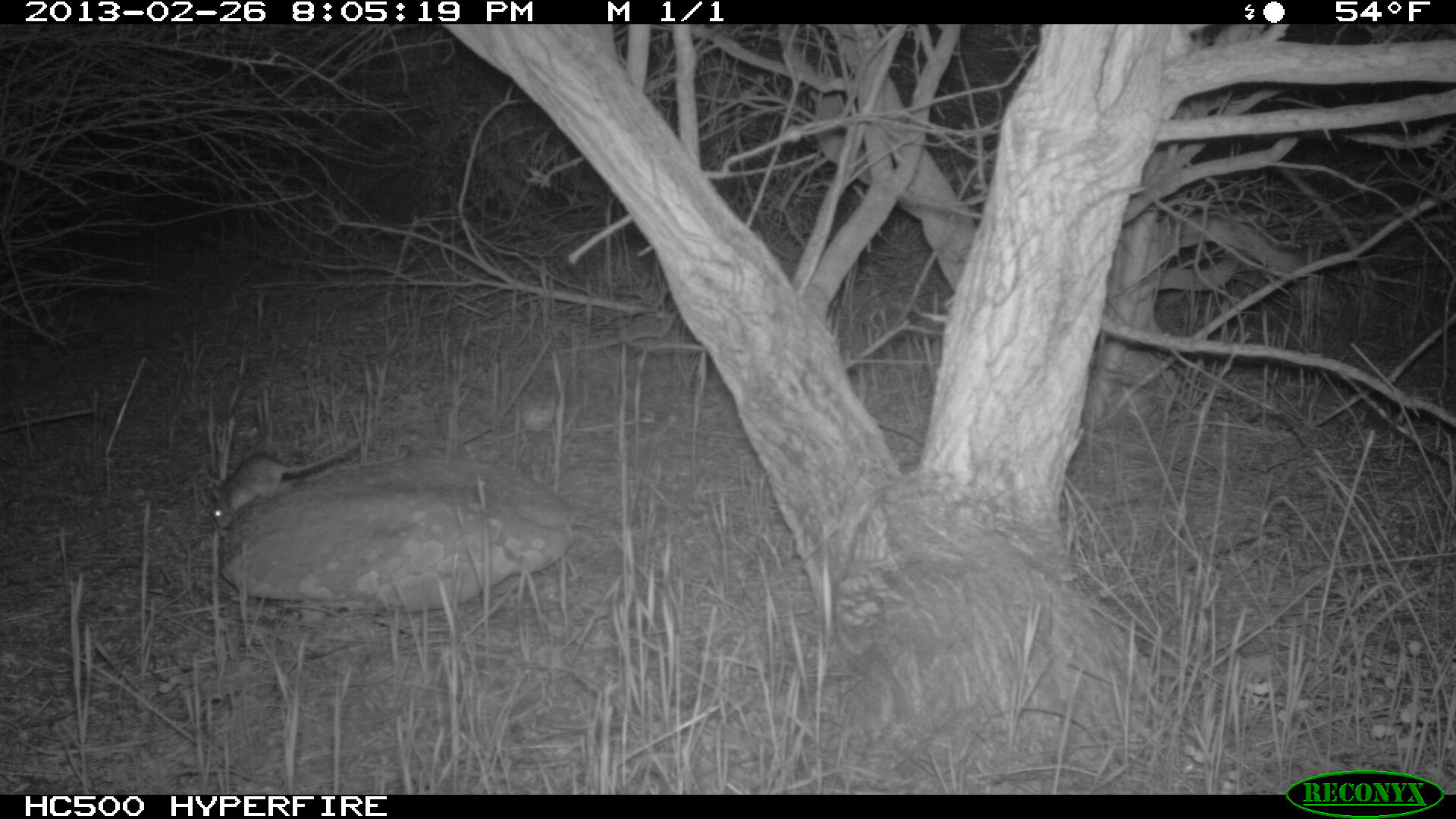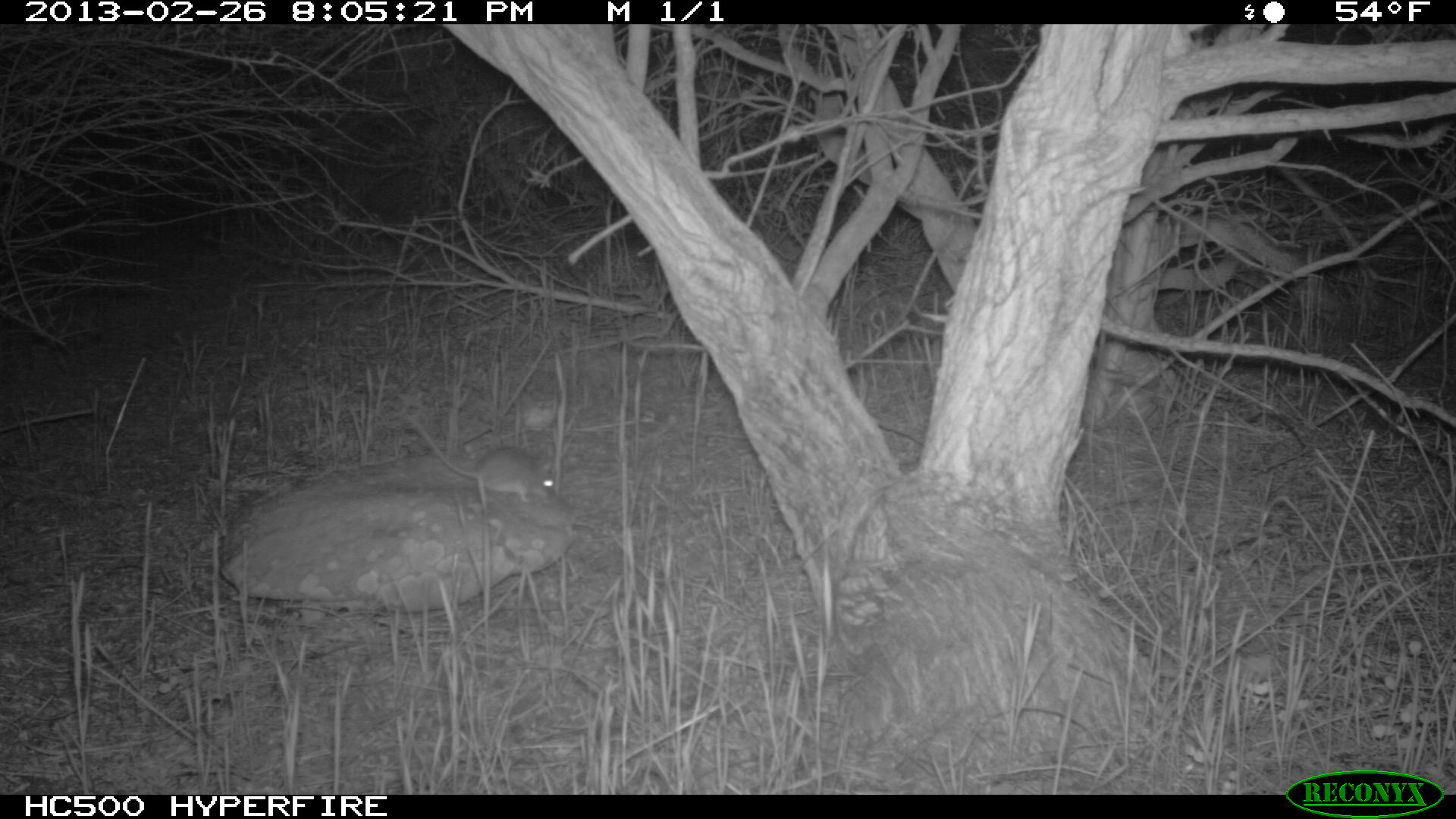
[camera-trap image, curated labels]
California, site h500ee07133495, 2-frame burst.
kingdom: Animalia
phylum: Chordata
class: Mammalia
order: Rodentia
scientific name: Rodentia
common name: rodent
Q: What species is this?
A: Rodent (Rodentia).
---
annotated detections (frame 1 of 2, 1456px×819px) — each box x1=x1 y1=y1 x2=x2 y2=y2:
rodent: x1=198 y1=439 x2=360 y2=529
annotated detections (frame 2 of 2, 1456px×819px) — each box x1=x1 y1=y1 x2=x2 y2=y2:
rodent: x1=406 y1=410 x2=562 y2=502